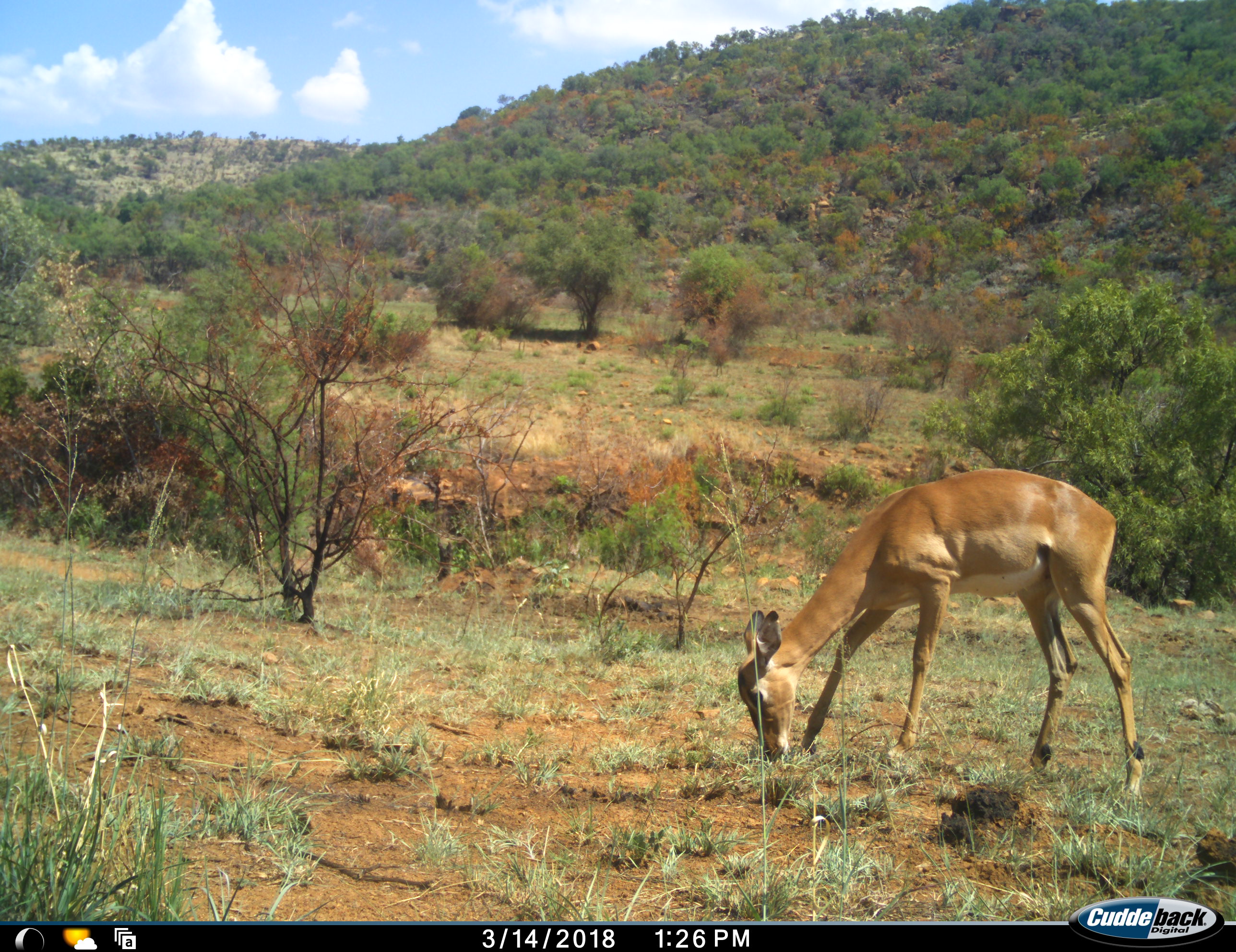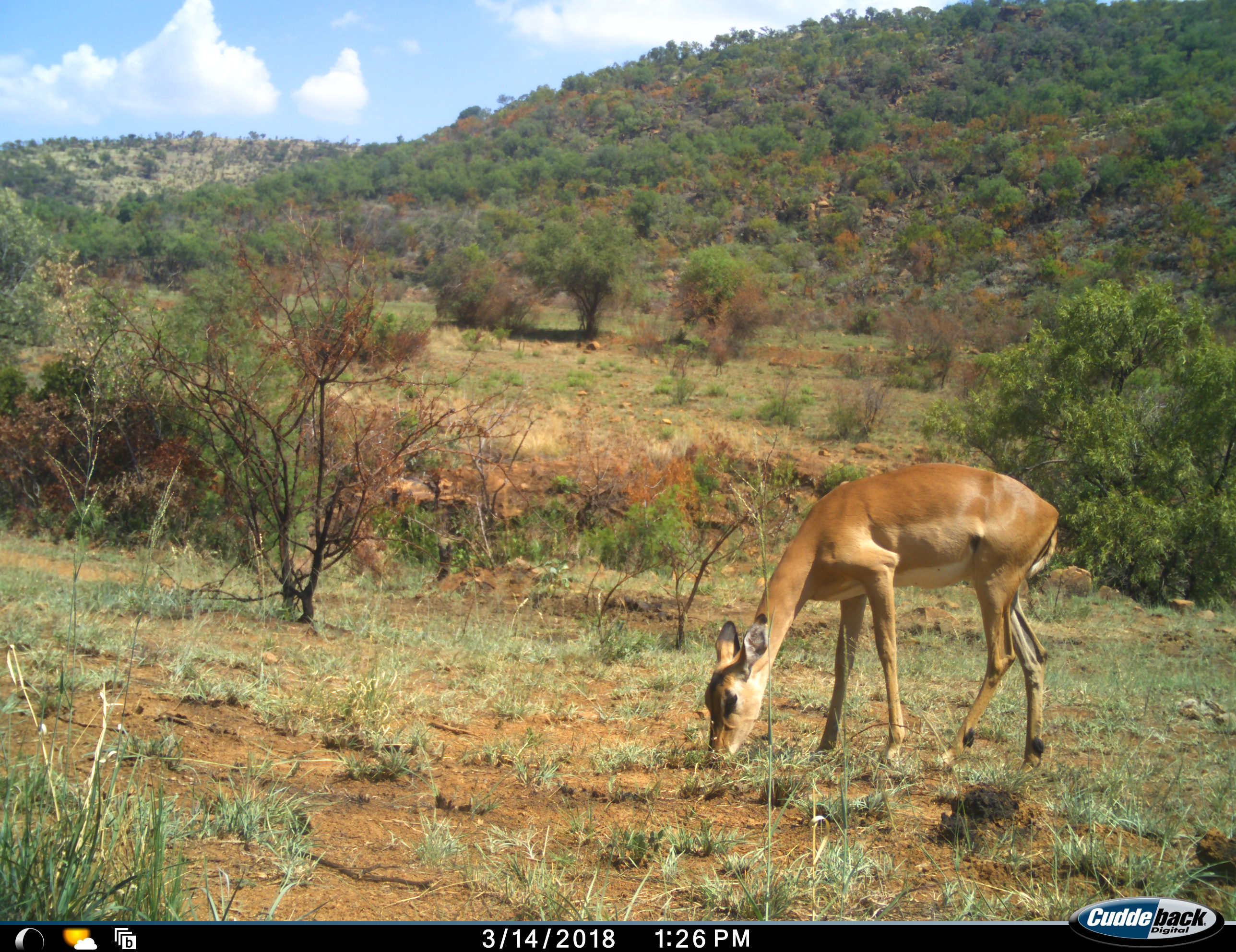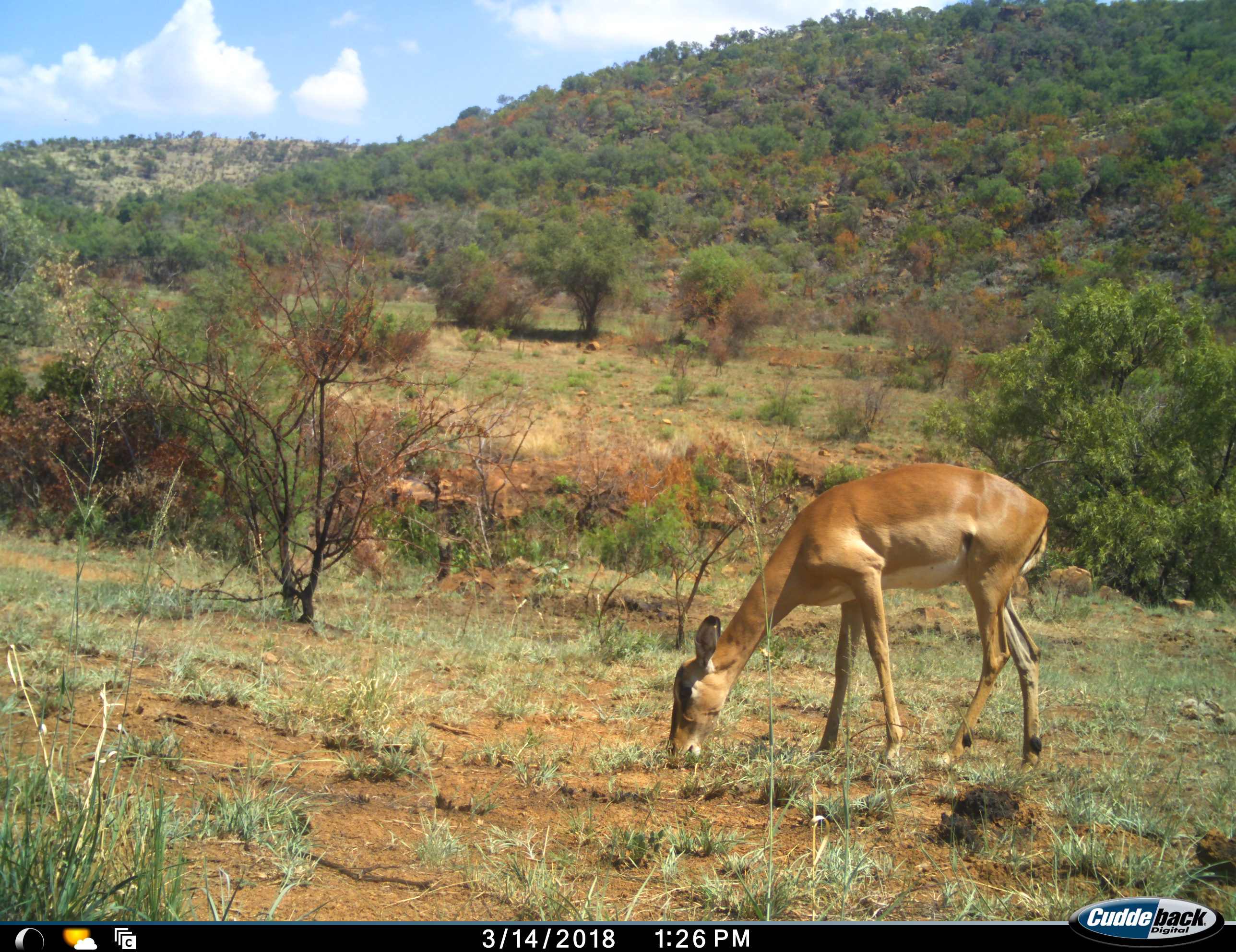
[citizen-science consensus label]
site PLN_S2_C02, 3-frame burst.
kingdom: Animalia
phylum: Chordata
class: Mammalia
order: Artiodactyla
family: Bovidae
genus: Aepyceros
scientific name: Aepyceros melampus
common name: impala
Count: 1.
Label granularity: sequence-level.